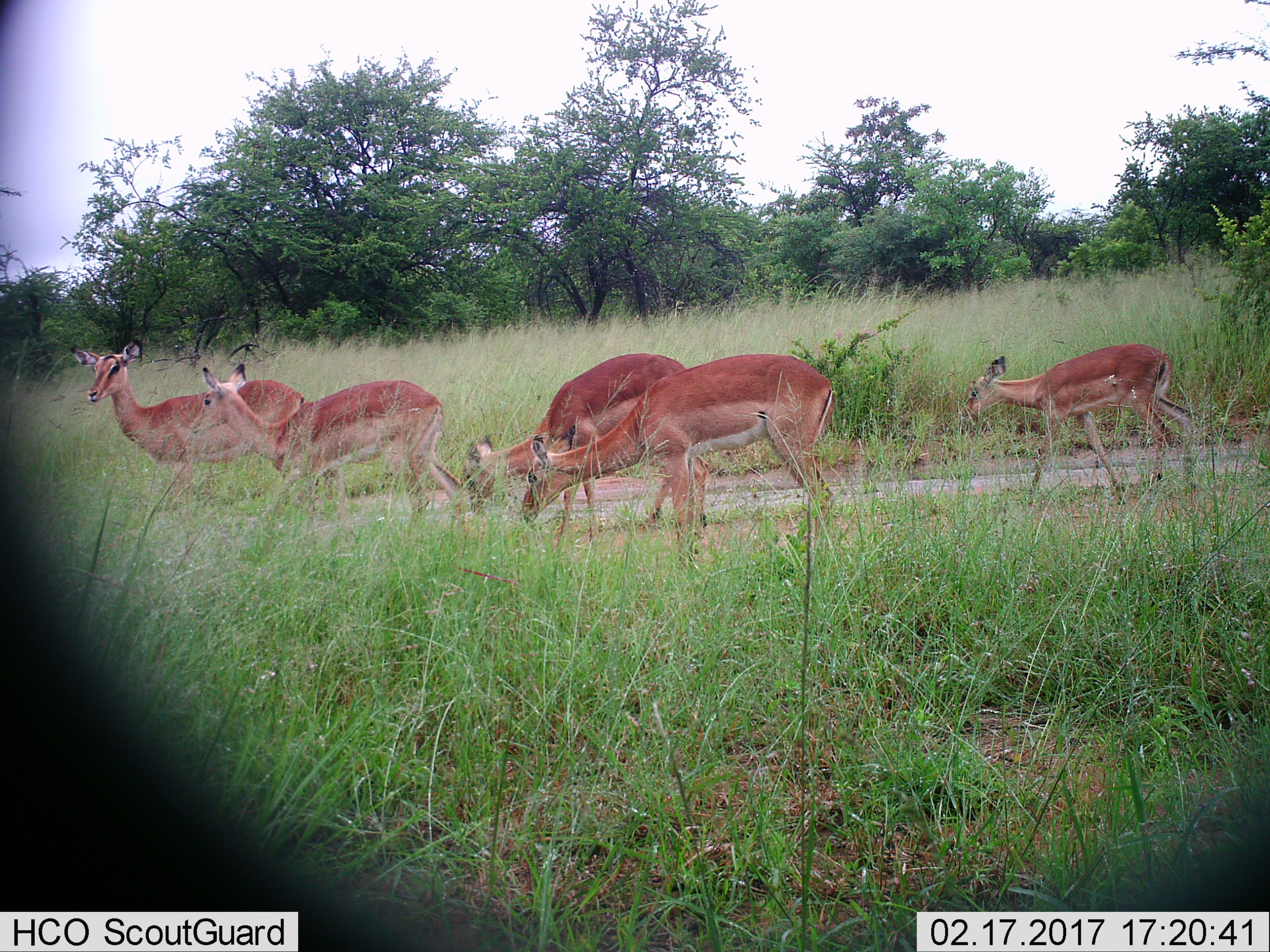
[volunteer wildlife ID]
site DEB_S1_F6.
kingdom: Animalia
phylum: Chordata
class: Mammalia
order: Artiodactyla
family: Bovidae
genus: Aepyceros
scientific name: Aepyceros melampus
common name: impala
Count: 5.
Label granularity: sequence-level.